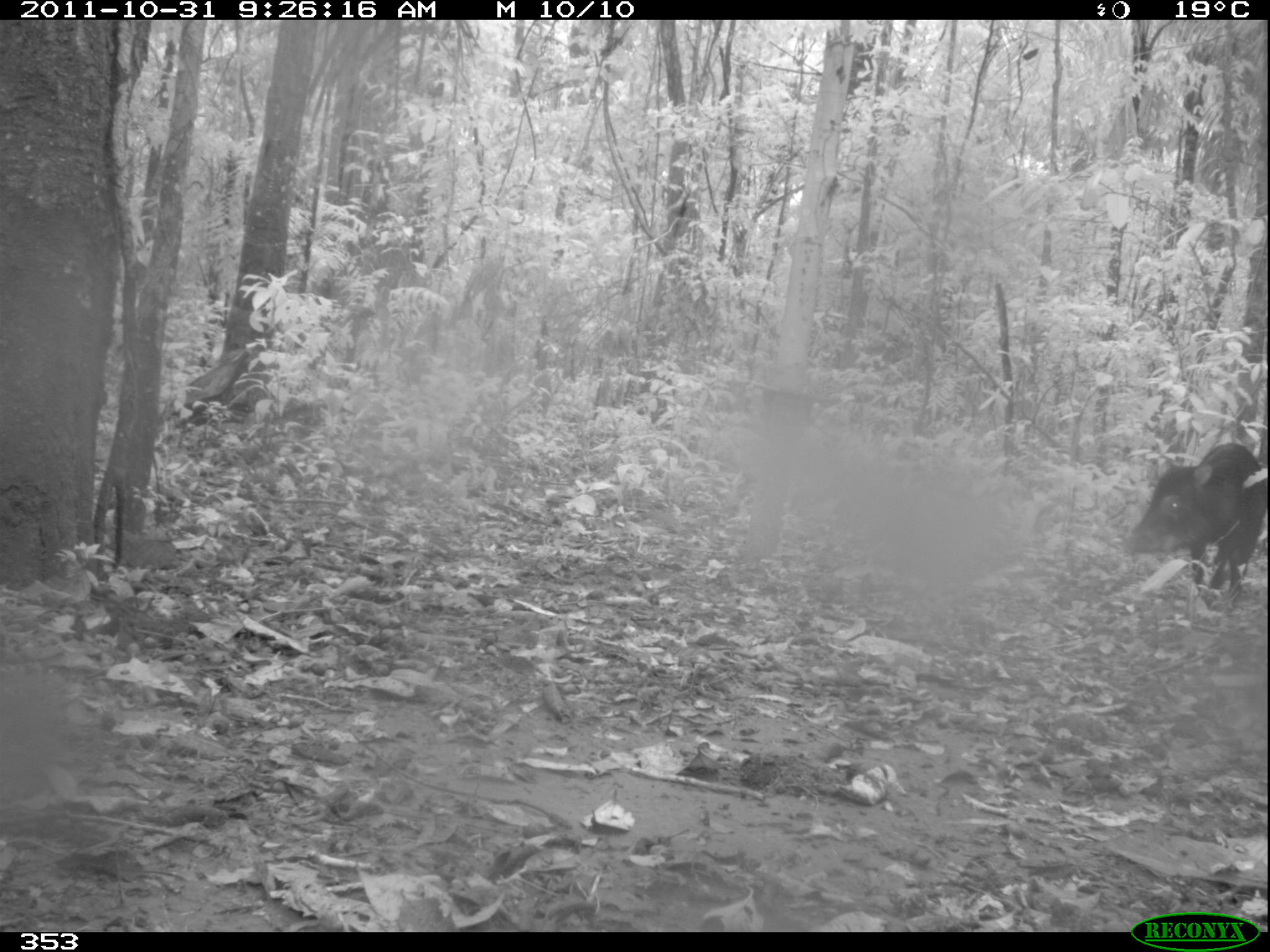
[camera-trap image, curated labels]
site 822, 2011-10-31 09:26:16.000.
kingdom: Animalia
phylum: Chordata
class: Mammalia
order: Artiodactyla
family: Tayassuidae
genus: Tayassu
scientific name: Tayassu pecari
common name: white-lipped peccary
Tayassu pecari (white-lipped peccary).